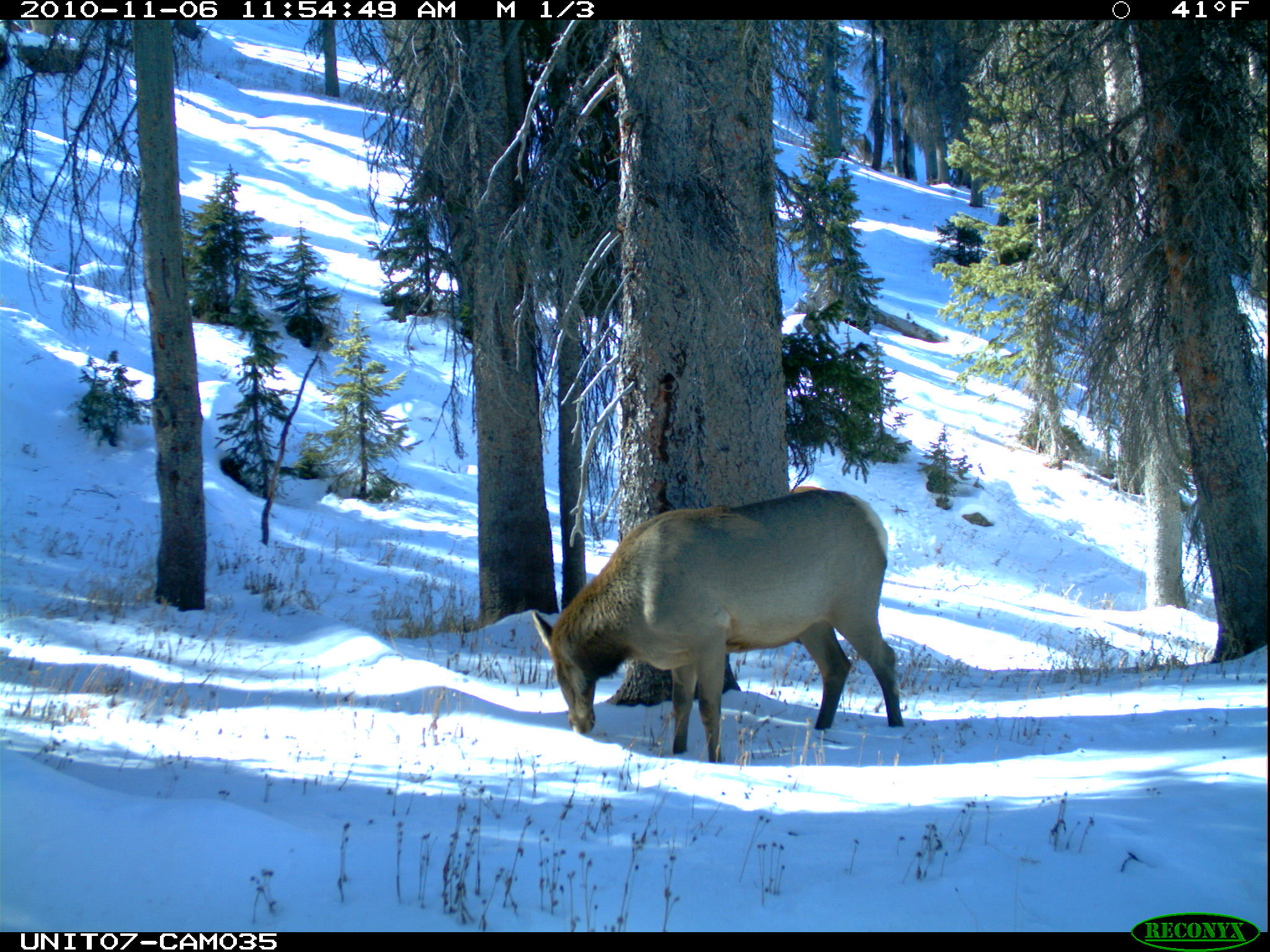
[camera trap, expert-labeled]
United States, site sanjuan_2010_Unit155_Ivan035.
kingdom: Animalia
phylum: Chordata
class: Mammalia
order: Artiodactyla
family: Cervidae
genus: Cervus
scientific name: Cervus elaphus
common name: red deer